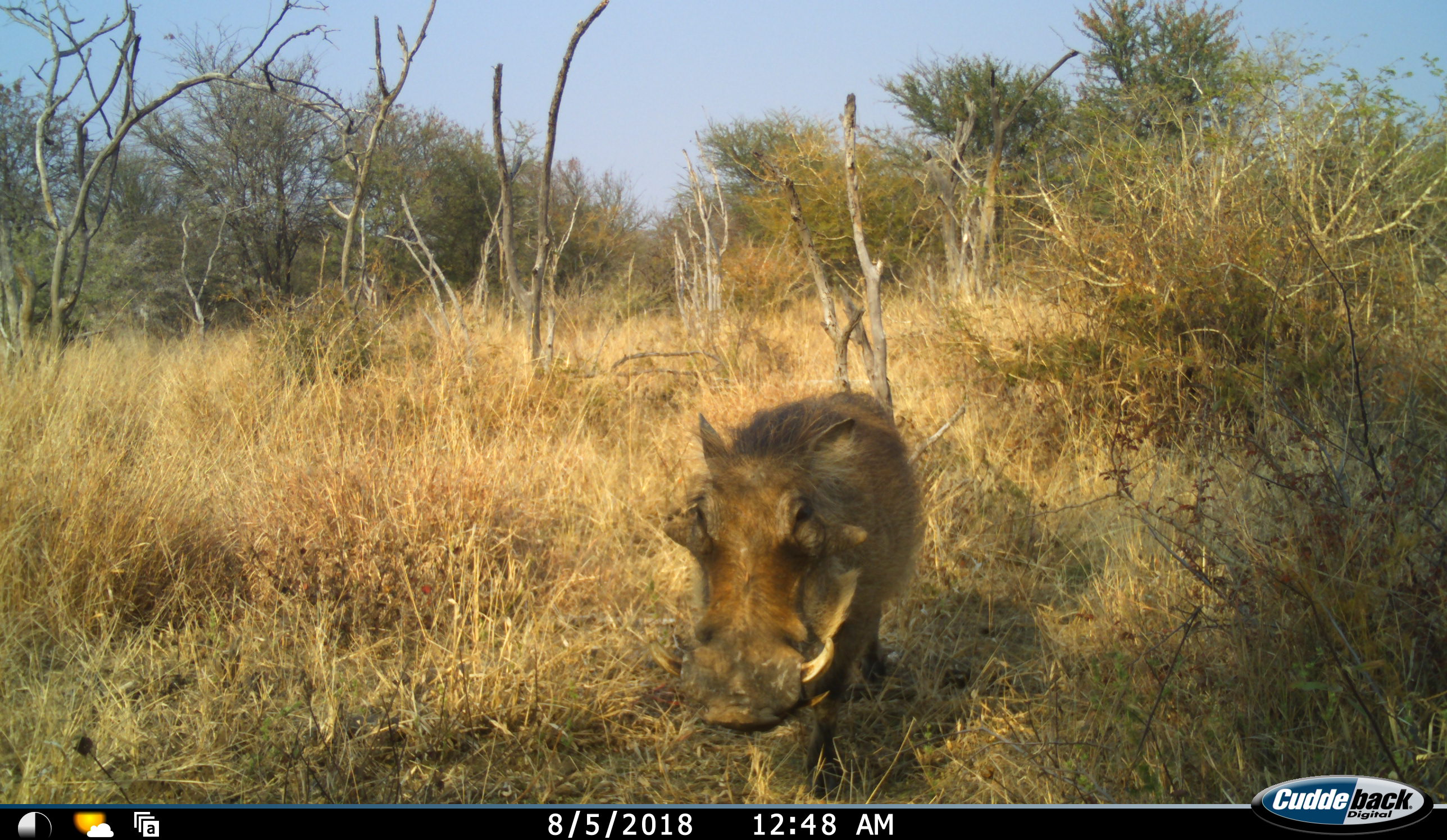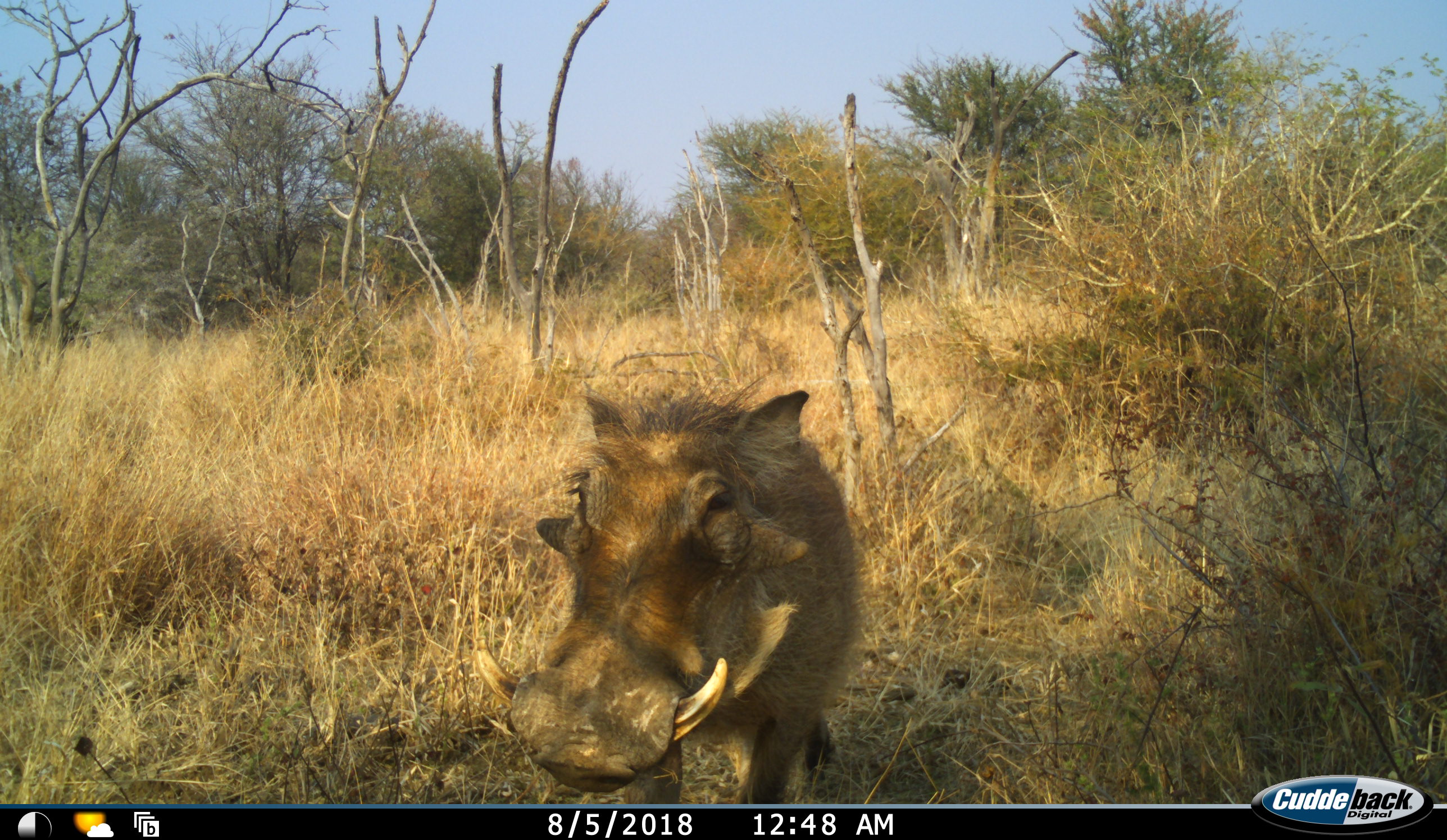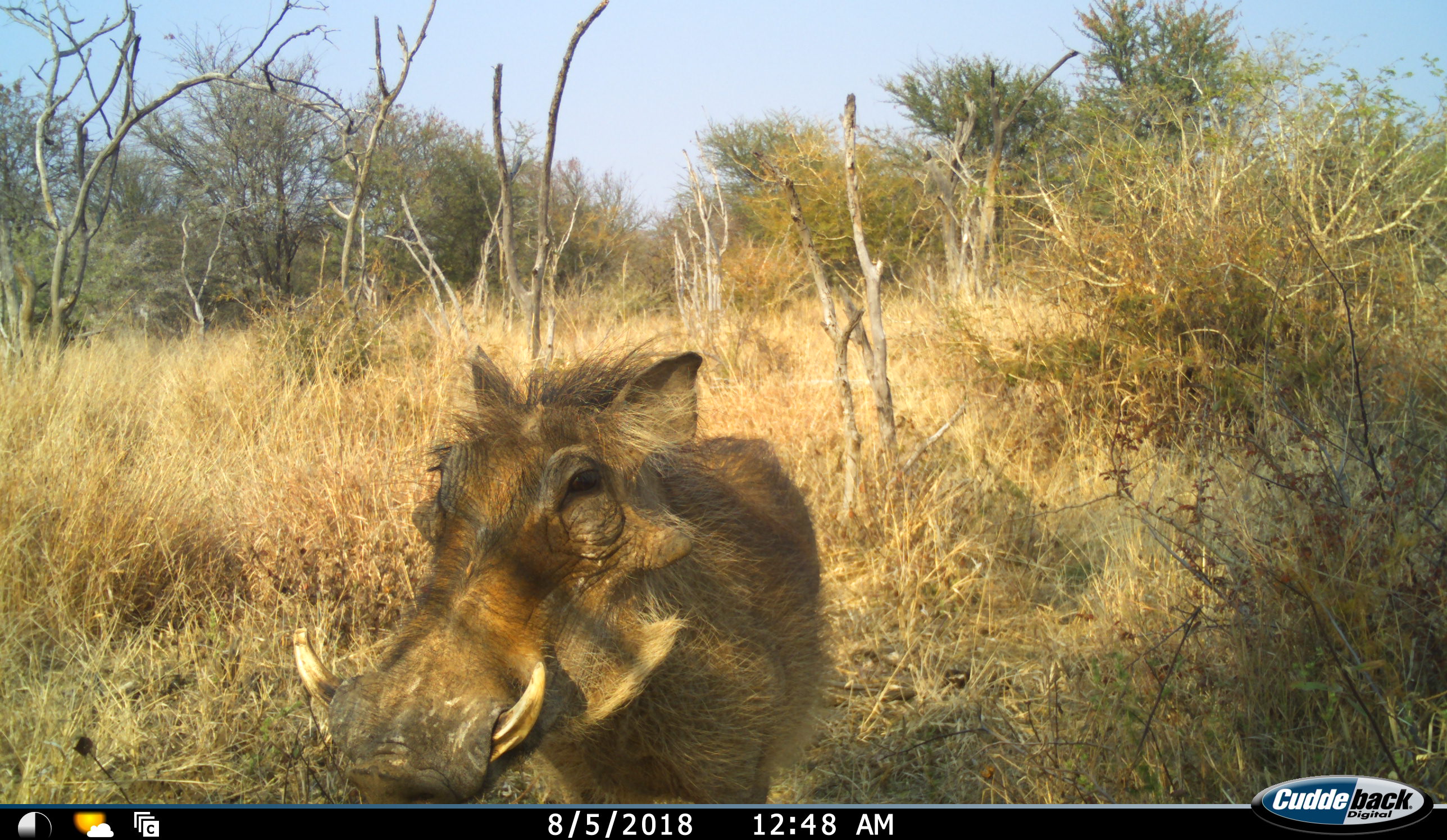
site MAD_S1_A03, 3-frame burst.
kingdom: Animalia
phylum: Chordata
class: Mammalia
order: Artiodactyla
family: Suidae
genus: Phacochoerus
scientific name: Phacochoerus africanus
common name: warthog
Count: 1.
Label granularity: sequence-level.